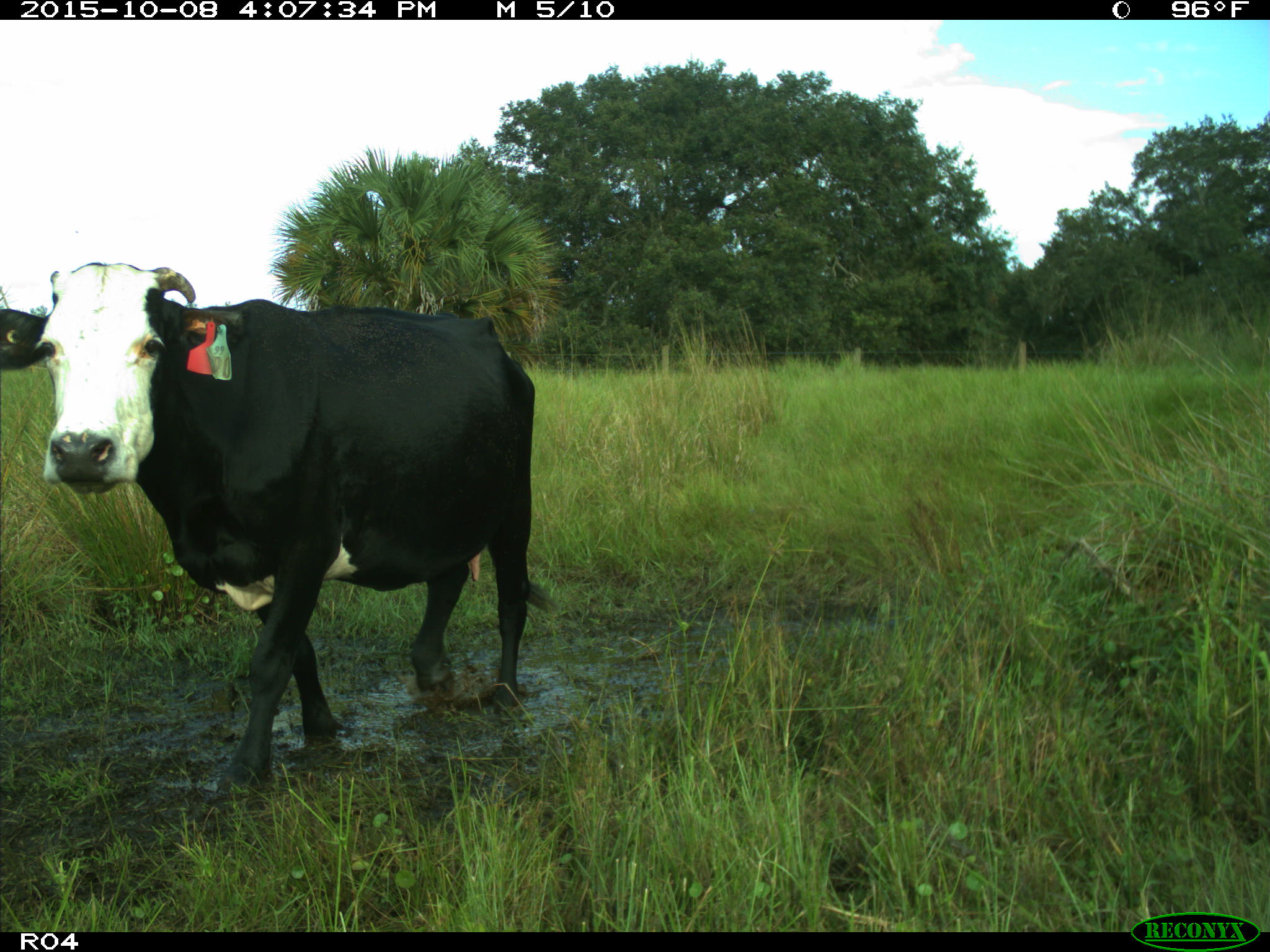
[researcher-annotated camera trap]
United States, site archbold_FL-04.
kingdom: Animalia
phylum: Chordata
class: Mammalia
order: Artiodactyla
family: Bovidae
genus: Bos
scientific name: Bos taurus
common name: domestic cow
Bos taurus (domestic cow).